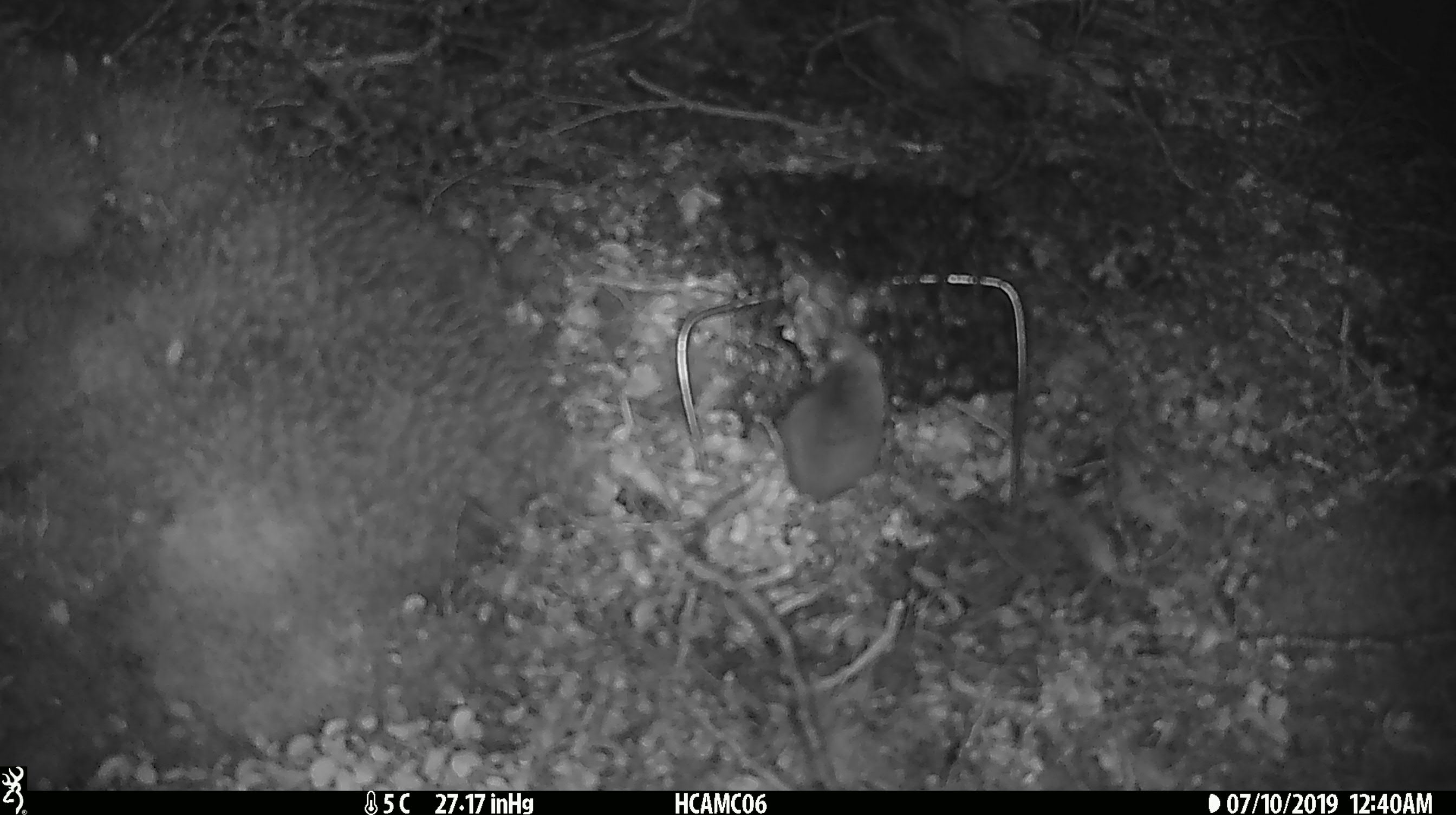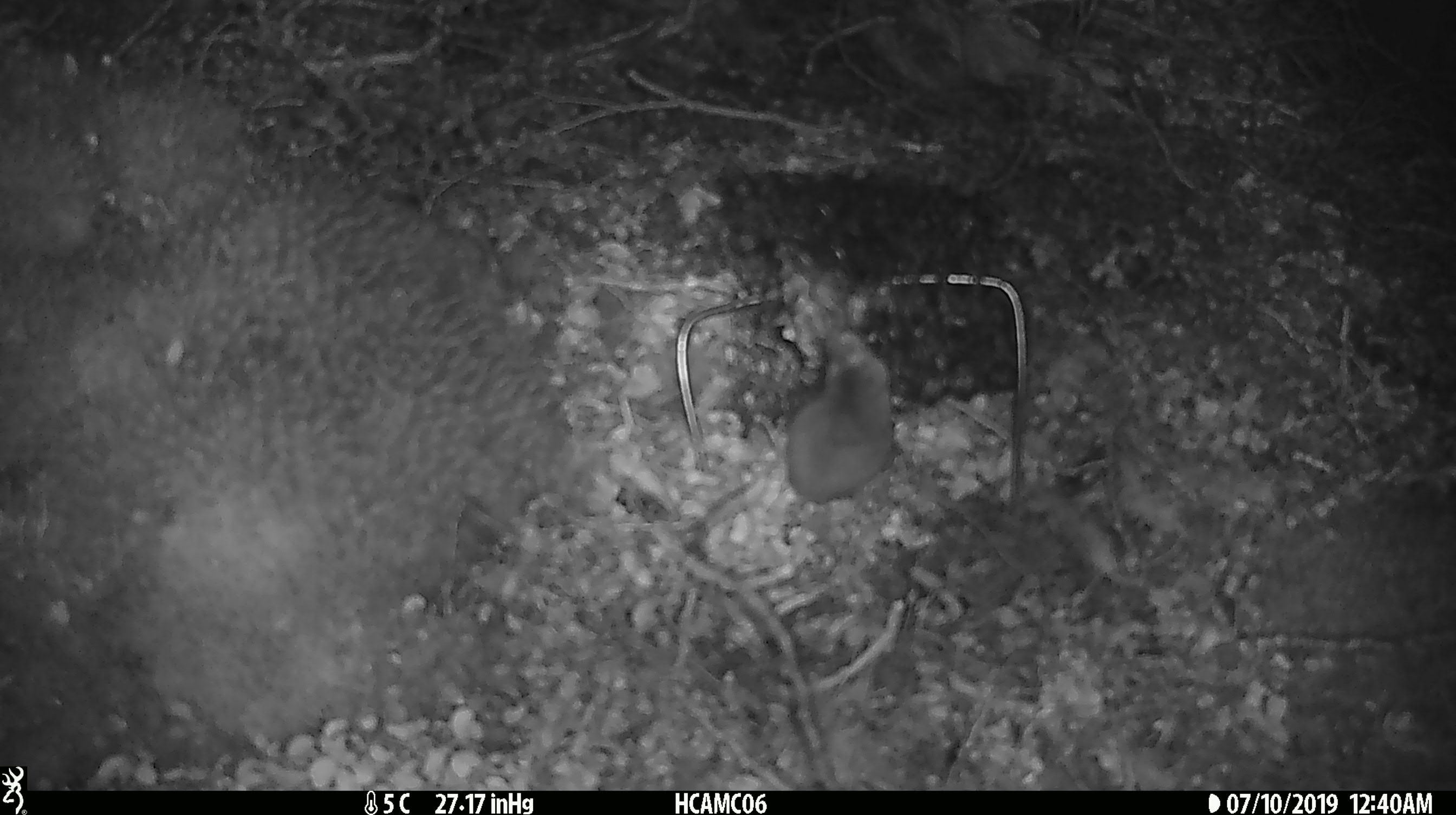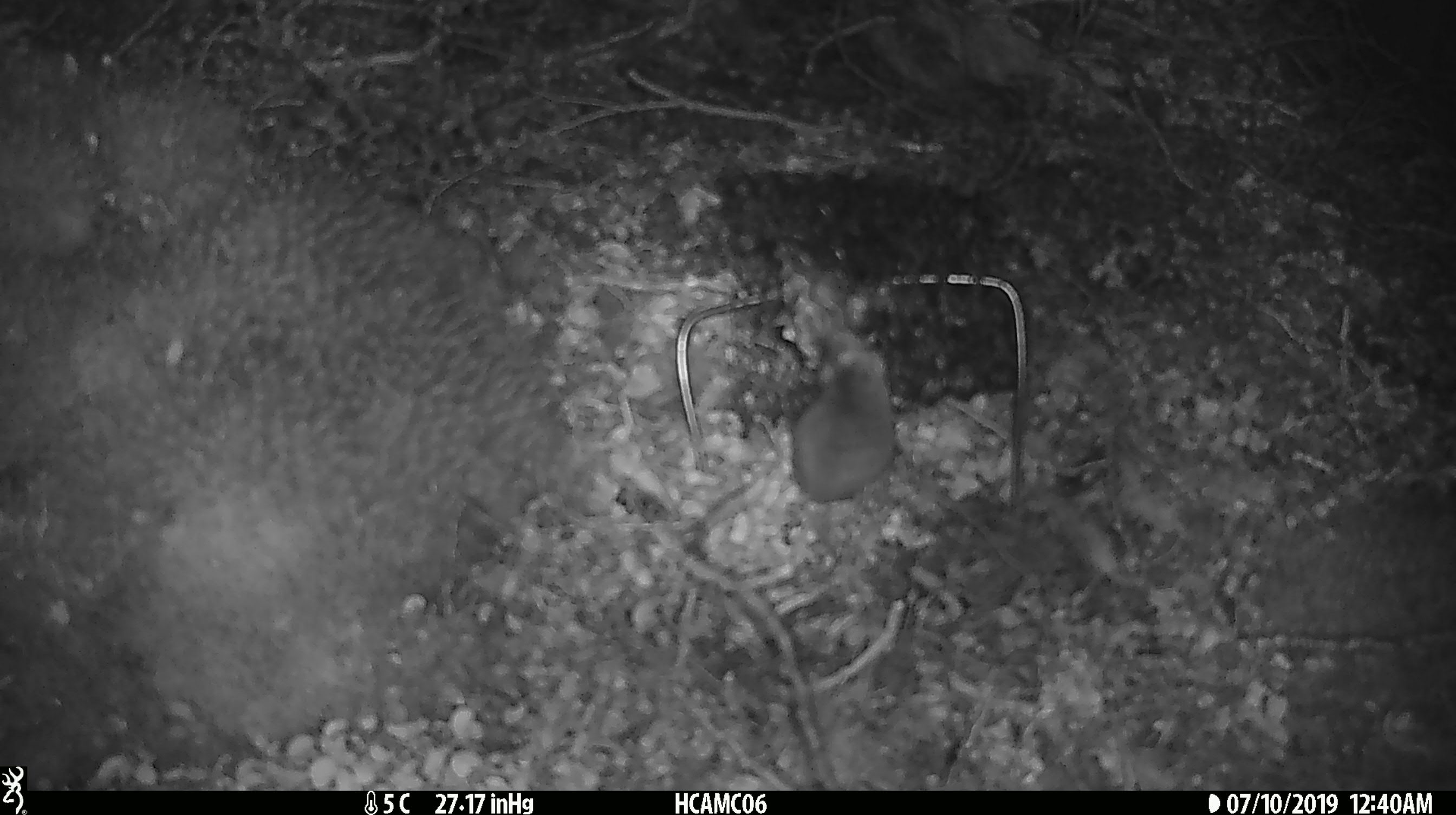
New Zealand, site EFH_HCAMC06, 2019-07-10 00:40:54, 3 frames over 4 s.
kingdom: Animalia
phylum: Chordata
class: Mammalia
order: Rodentia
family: Muridae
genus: Mus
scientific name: Mus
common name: mouse